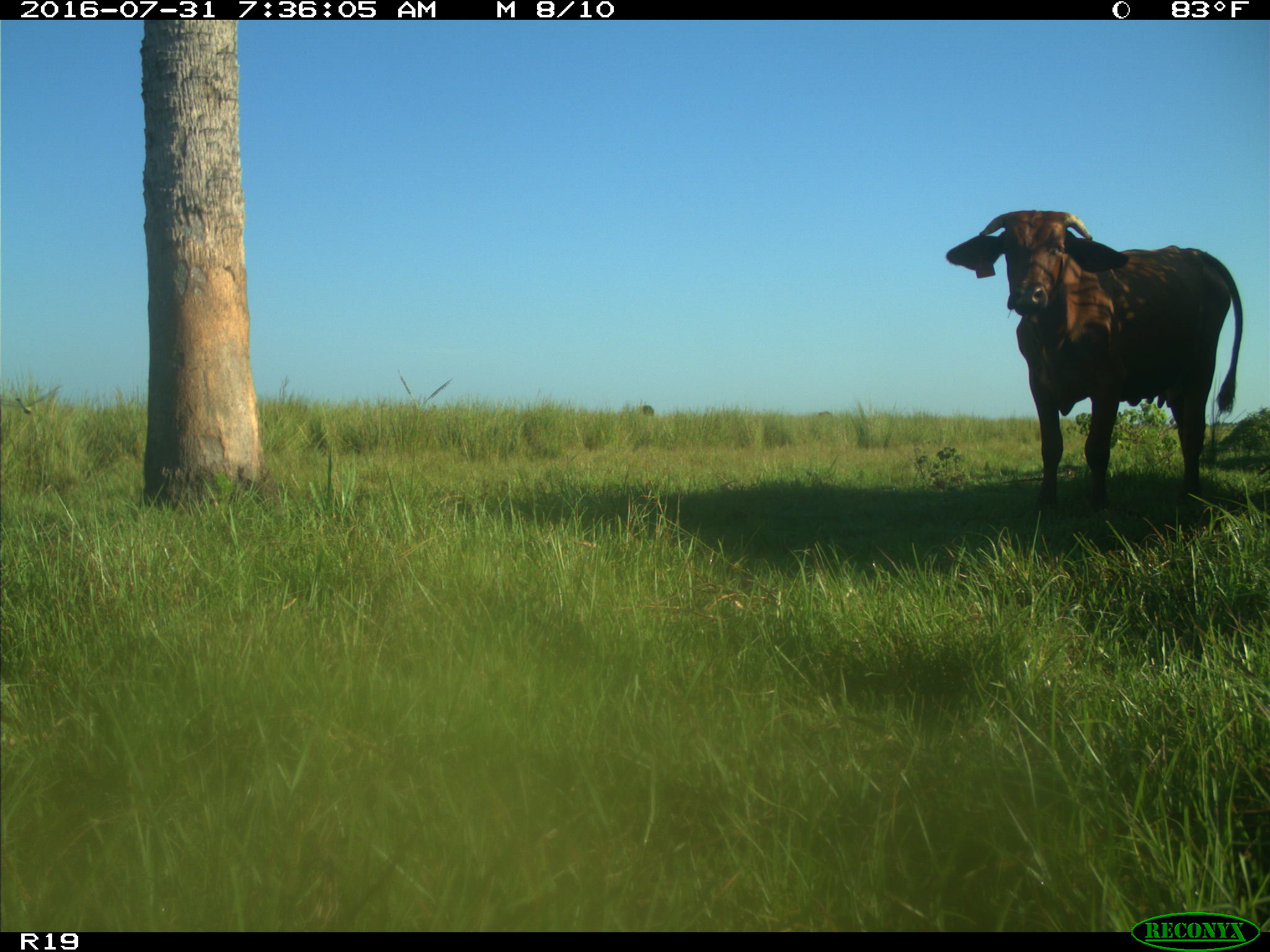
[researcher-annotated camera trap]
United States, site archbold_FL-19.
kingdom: Animalia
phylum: Chordata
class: Mammalia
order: Artiodactyla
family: Bovidae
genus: Bos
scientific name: Bos taurus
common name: domestic cow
Bos taurus (domestic cow).